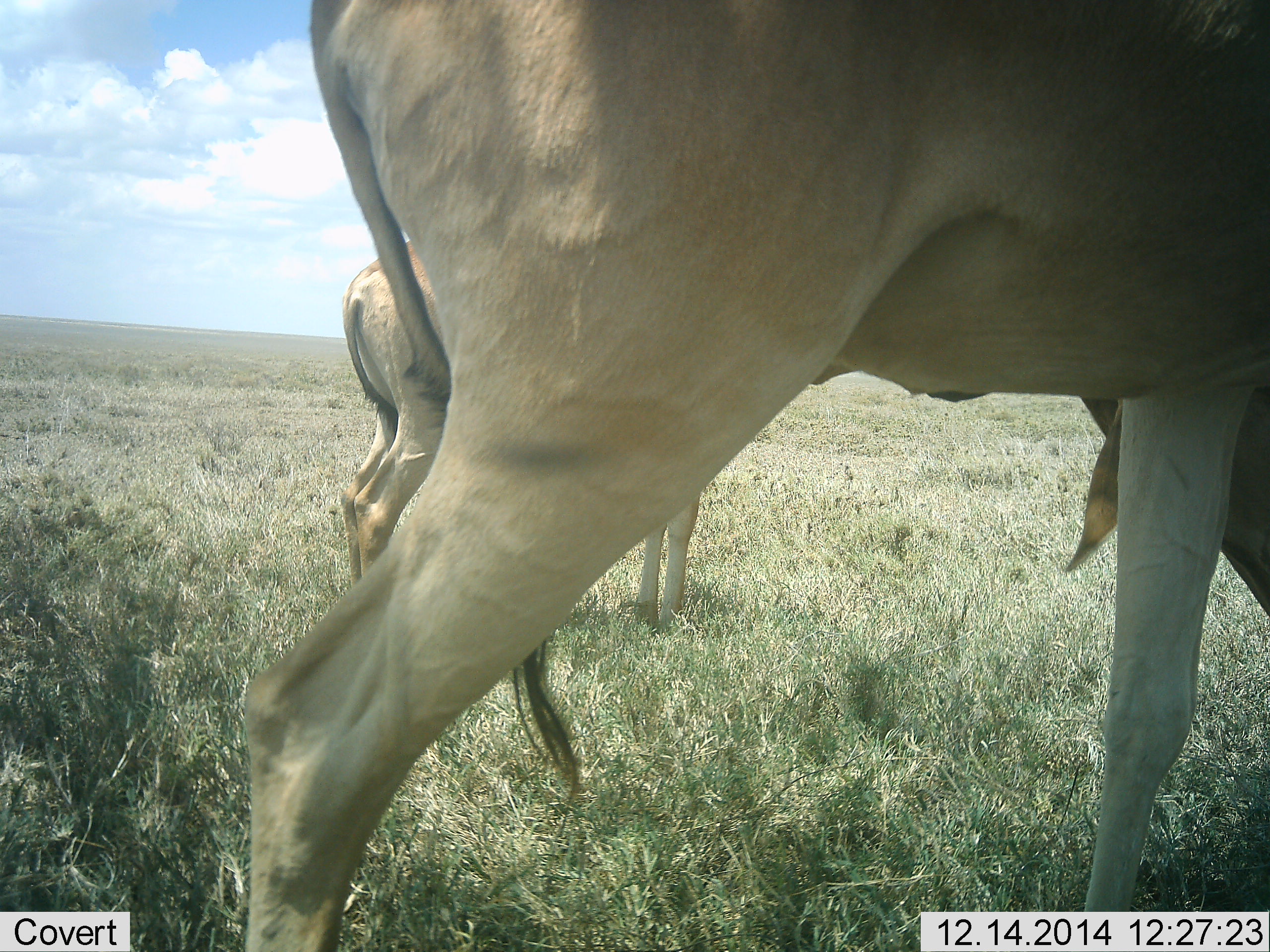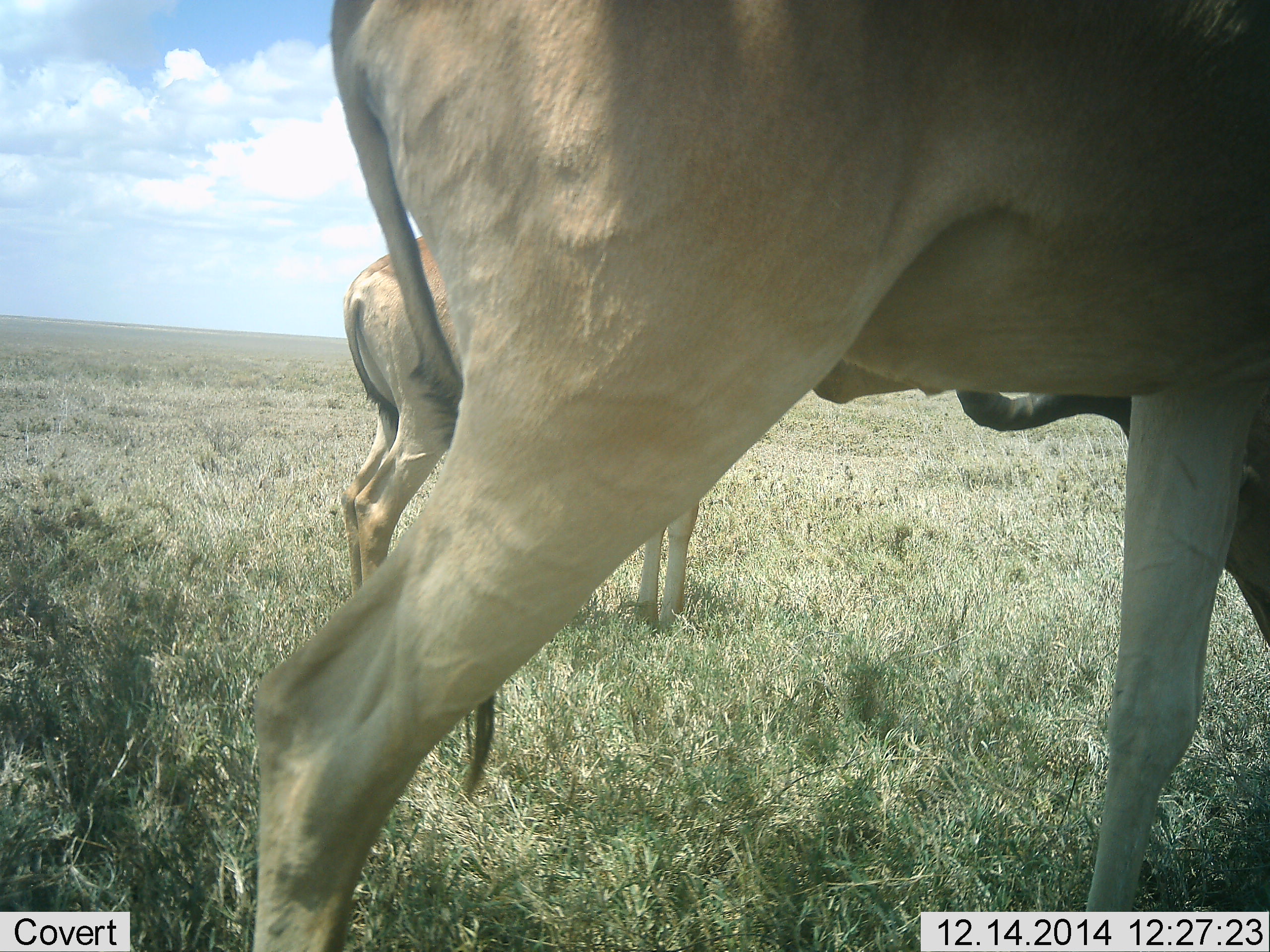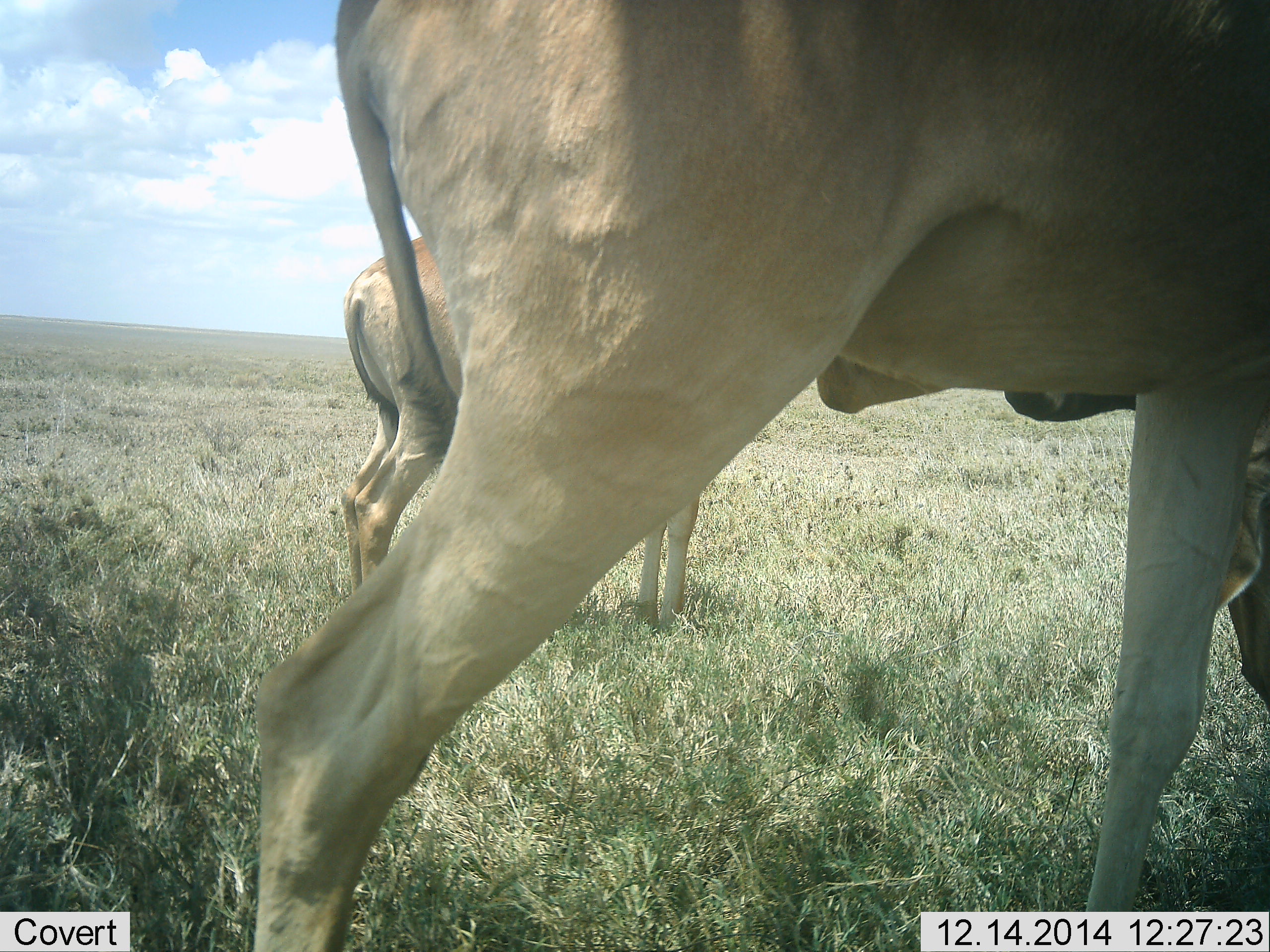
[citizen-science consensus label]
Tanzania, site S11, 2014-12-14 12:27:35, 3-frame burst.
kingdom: Animalia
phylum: Chordata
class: Mammalia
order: Artiodactyla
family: Bovidae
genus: Alcelaphus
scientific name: Alcelaphus buselaphus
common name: hartebeest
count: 2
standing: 100%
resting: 10%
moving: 0%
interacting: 0%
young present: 0%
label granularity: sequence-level